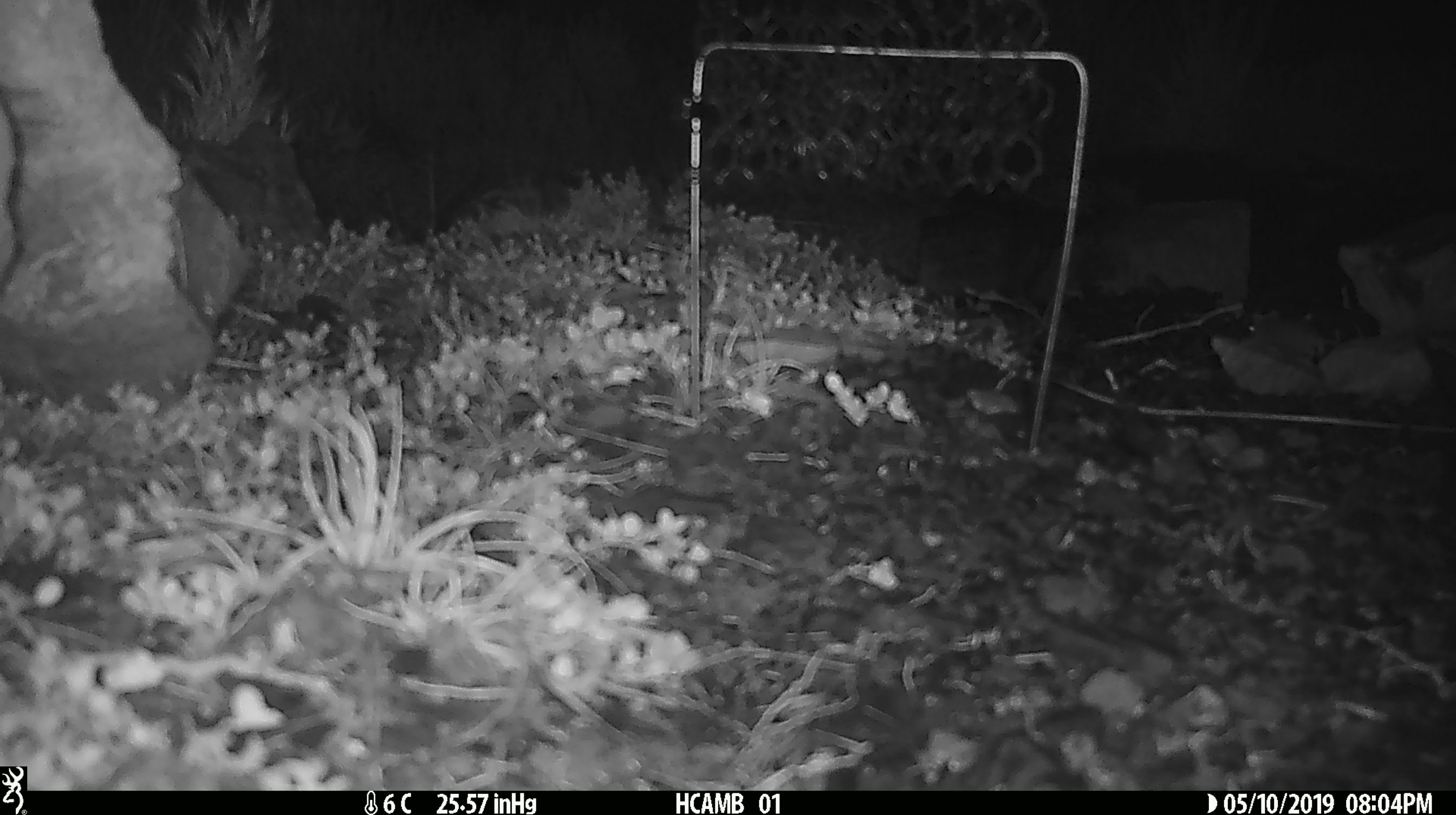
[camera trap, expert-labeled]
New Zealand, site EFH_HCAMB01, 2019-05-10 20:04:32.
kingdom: Animalia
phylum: Chordata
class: Mammalia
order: Rodentia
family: Muridae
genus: Mus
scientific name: Mus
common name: mouse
Mouse (Mus).